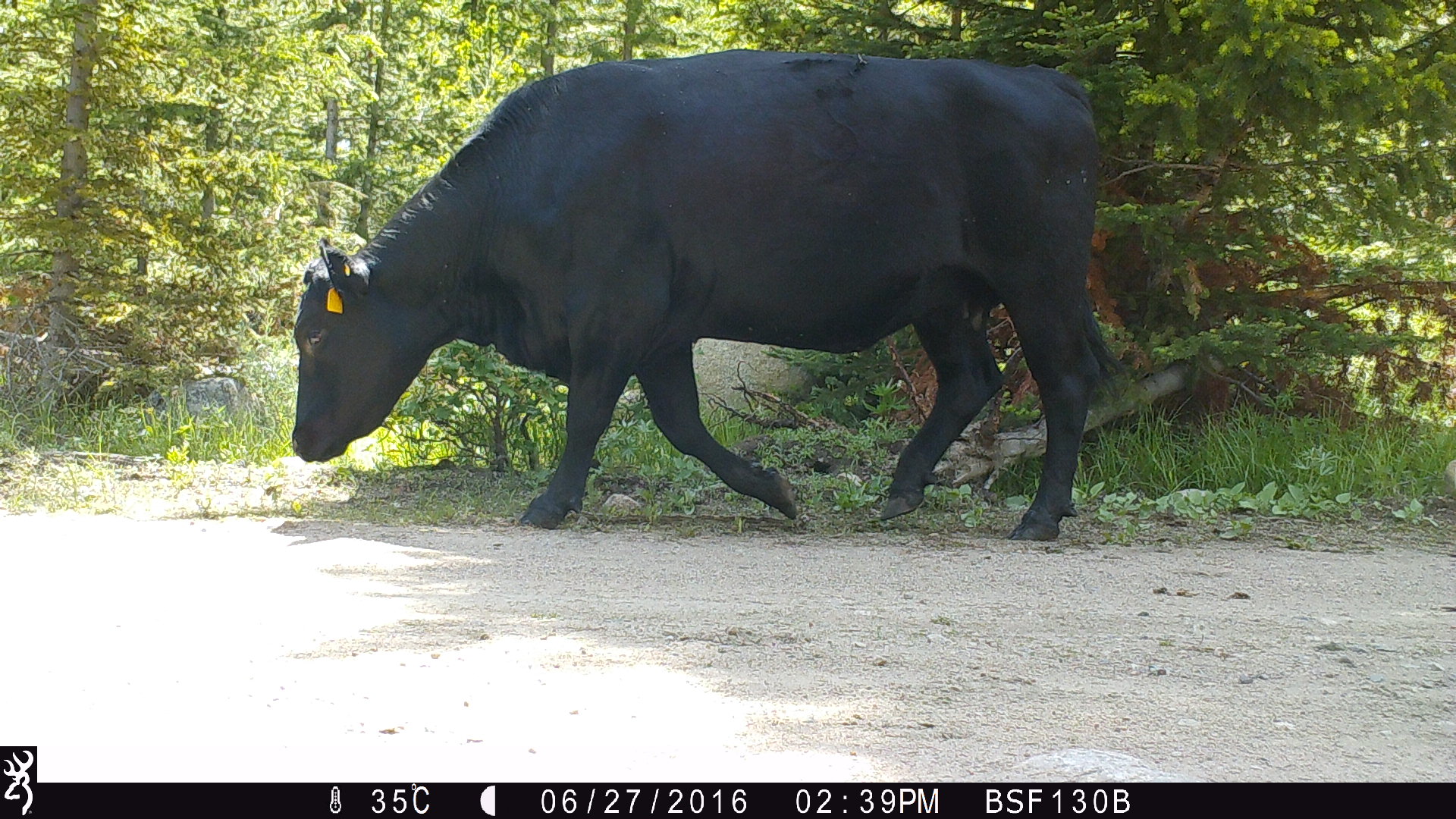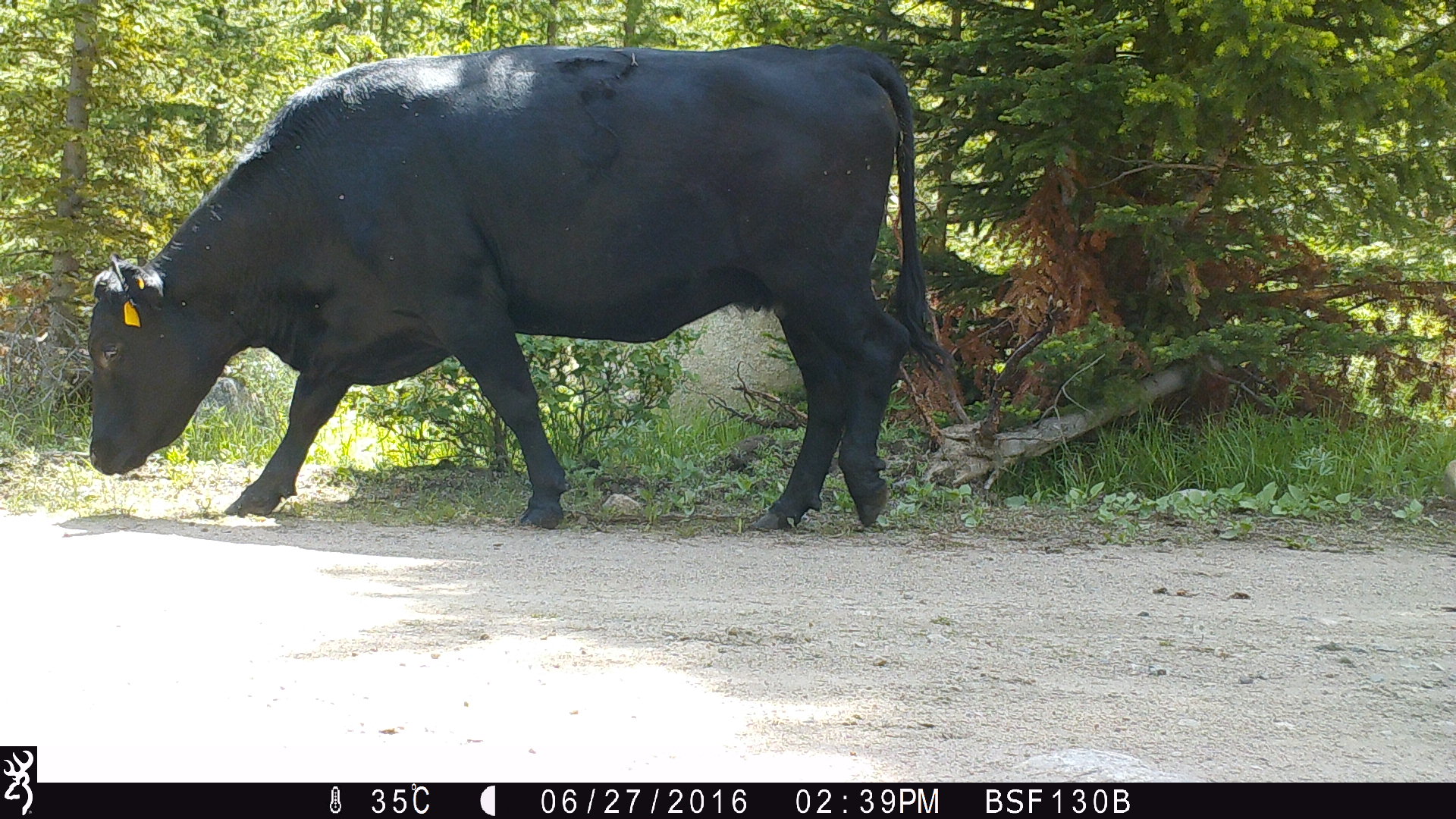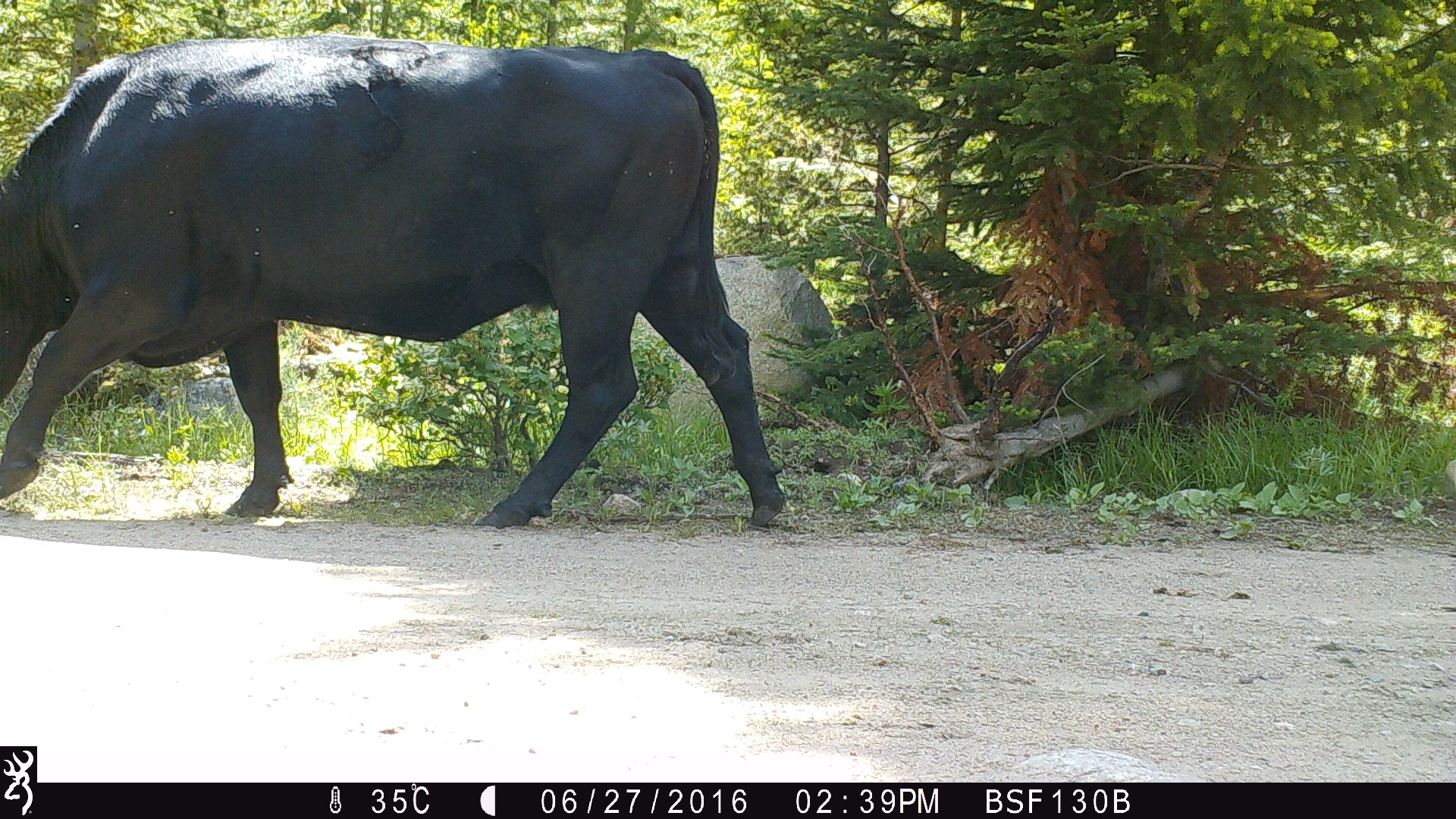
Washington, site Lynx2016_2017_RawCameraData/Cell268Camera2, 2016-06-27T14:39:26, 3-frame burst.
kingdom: Animalia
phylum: Chordata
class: Mammalia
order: Artiodactyla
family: Bovidae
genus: Bos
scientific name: Bos taurus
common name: domestic cattle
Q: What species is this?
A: Domestic cattle (Bos taurus).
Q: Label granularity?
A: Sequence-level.